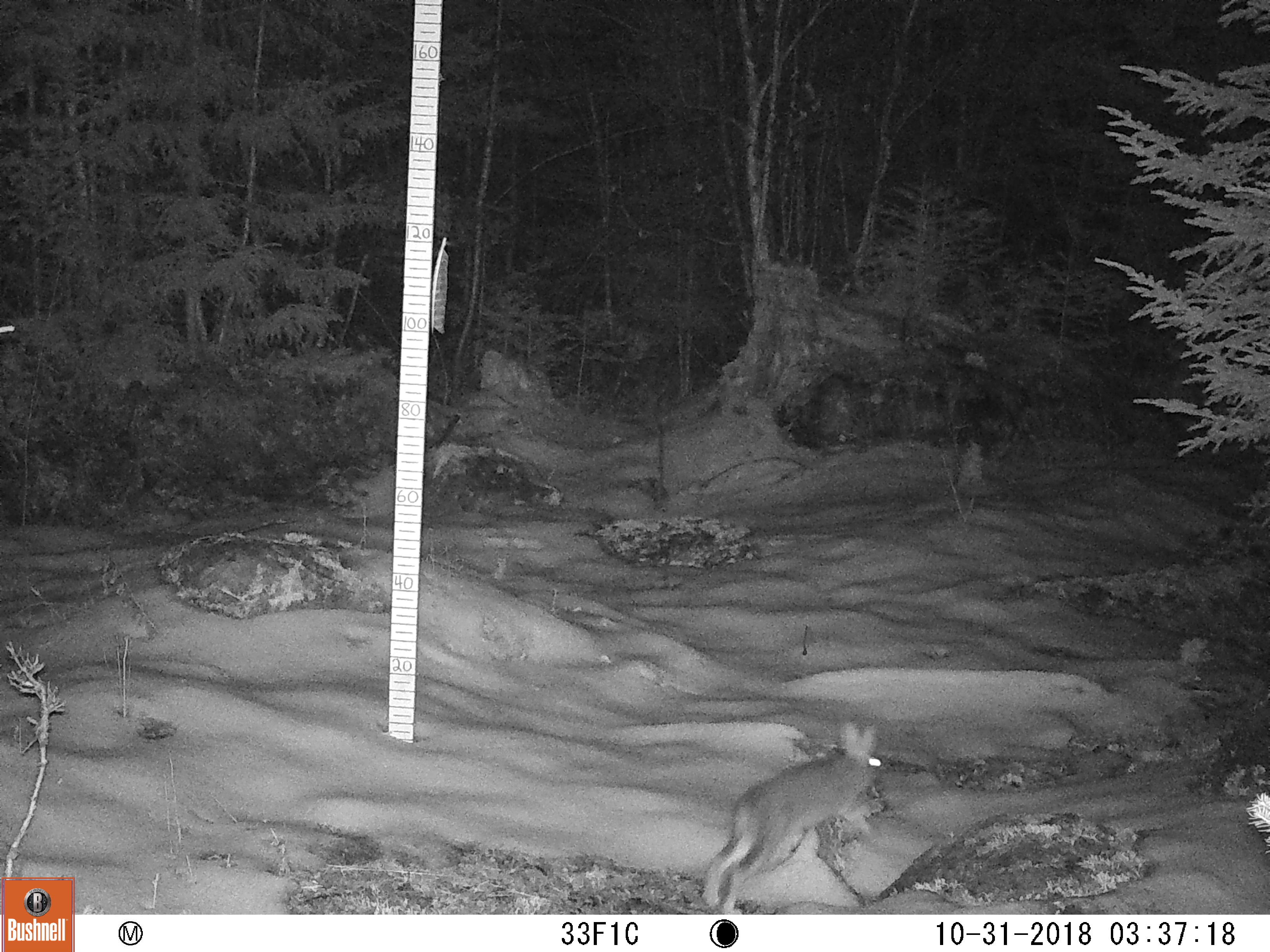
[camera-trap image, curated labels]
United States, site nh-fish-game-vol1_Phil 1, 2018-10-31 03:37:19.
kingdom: Animalia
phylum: Chordata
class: Mammalia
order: Lagomorpha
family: Leporidae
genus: Lepus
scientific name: Lepus americanus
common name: snowshoe hare